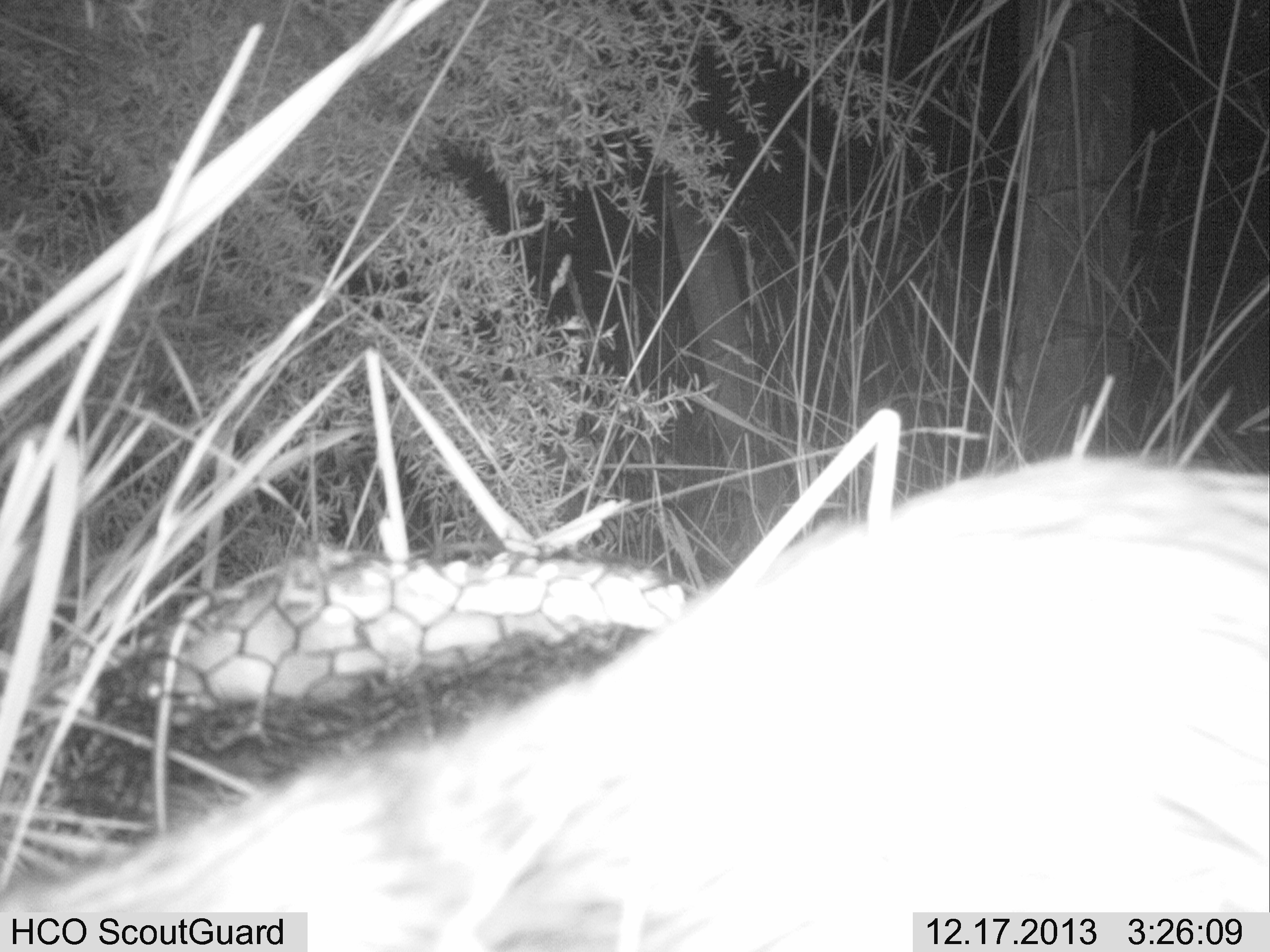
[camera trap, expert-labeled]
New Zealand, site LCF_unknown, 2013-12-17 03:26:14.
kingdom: Animalia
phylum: Chordata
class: Mammalia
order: Carnivora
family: Mustelidae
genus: Mustela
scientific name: Mustela furo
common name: ferret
Ferret (Mustela furo).